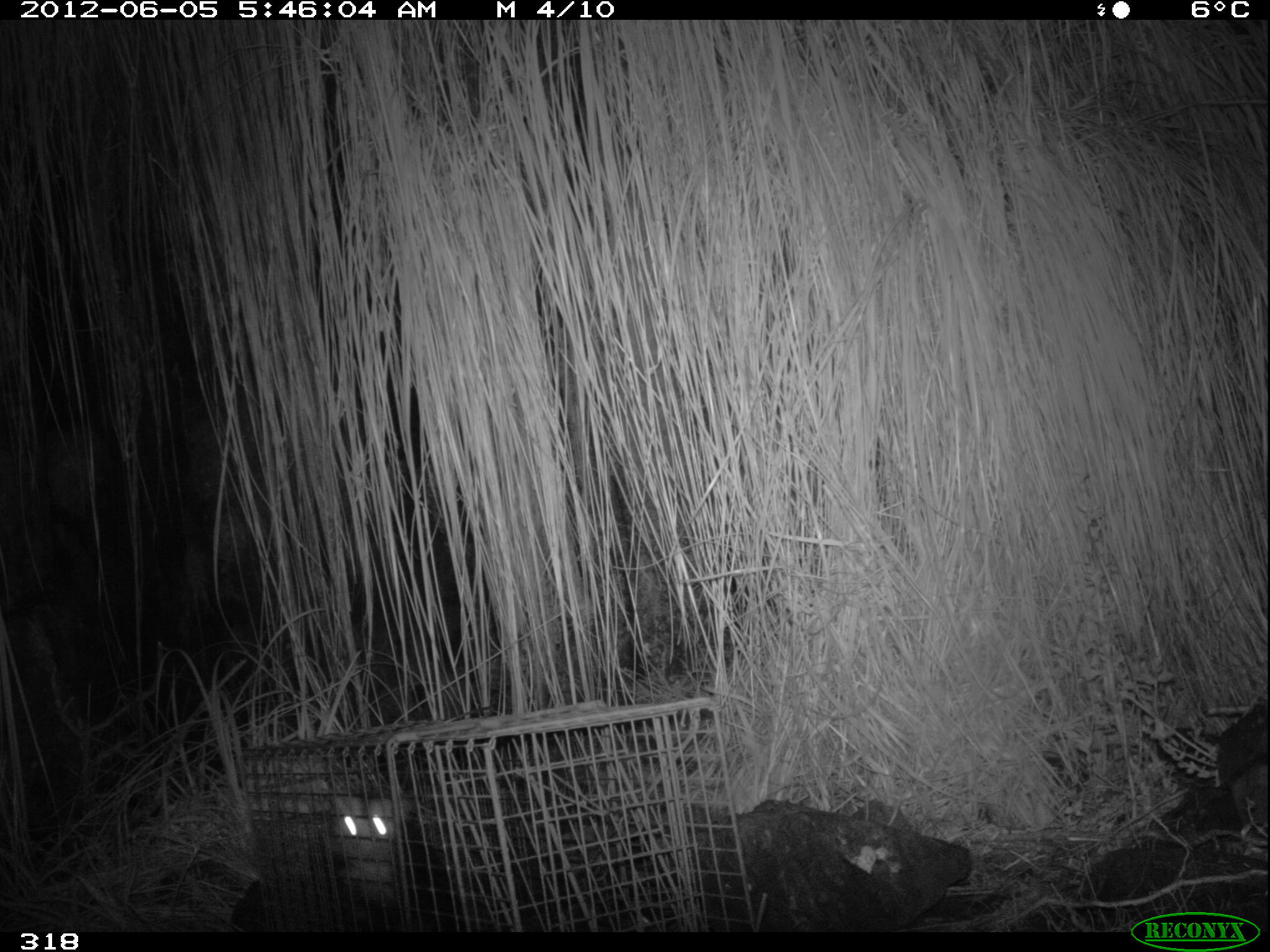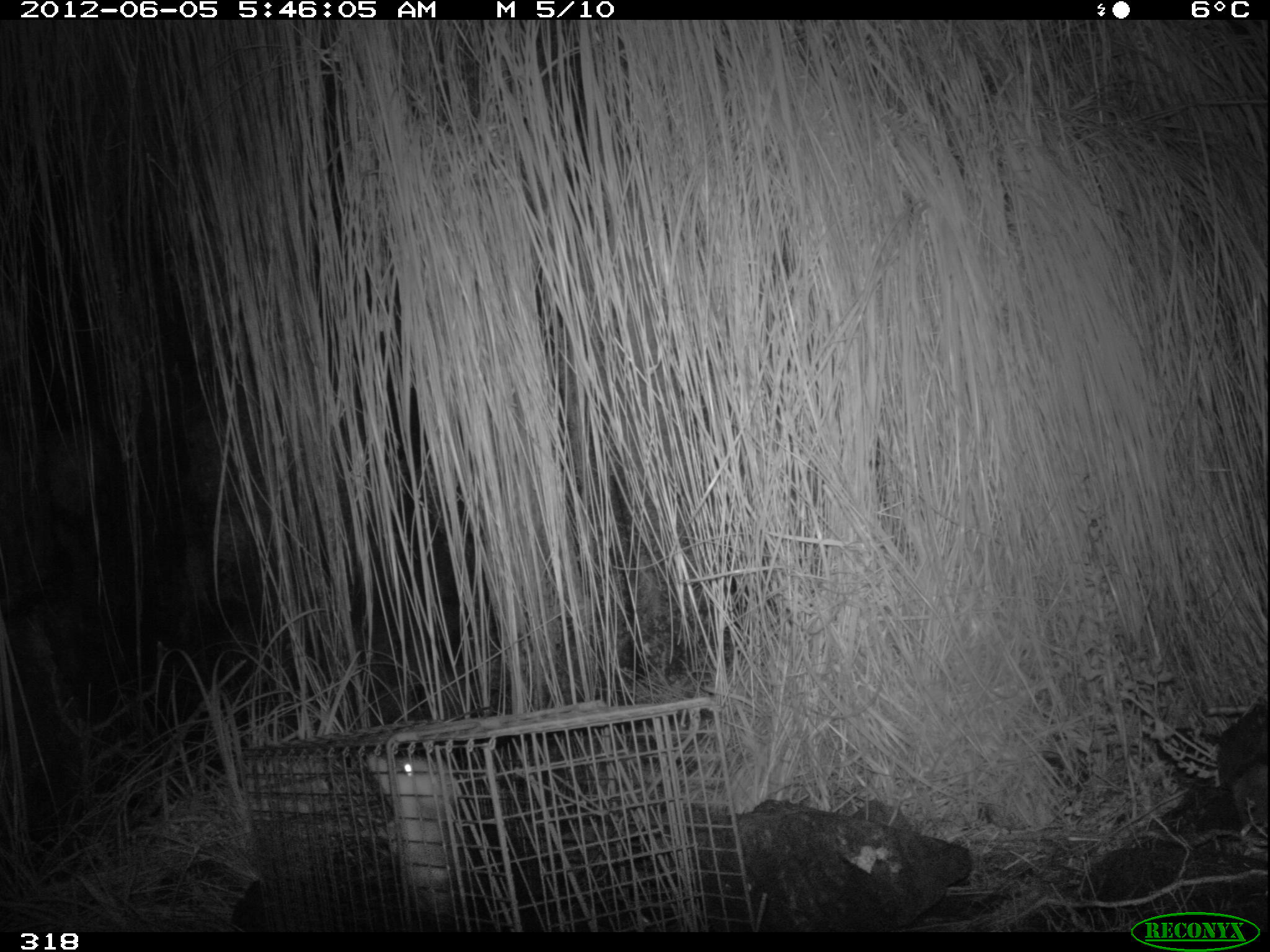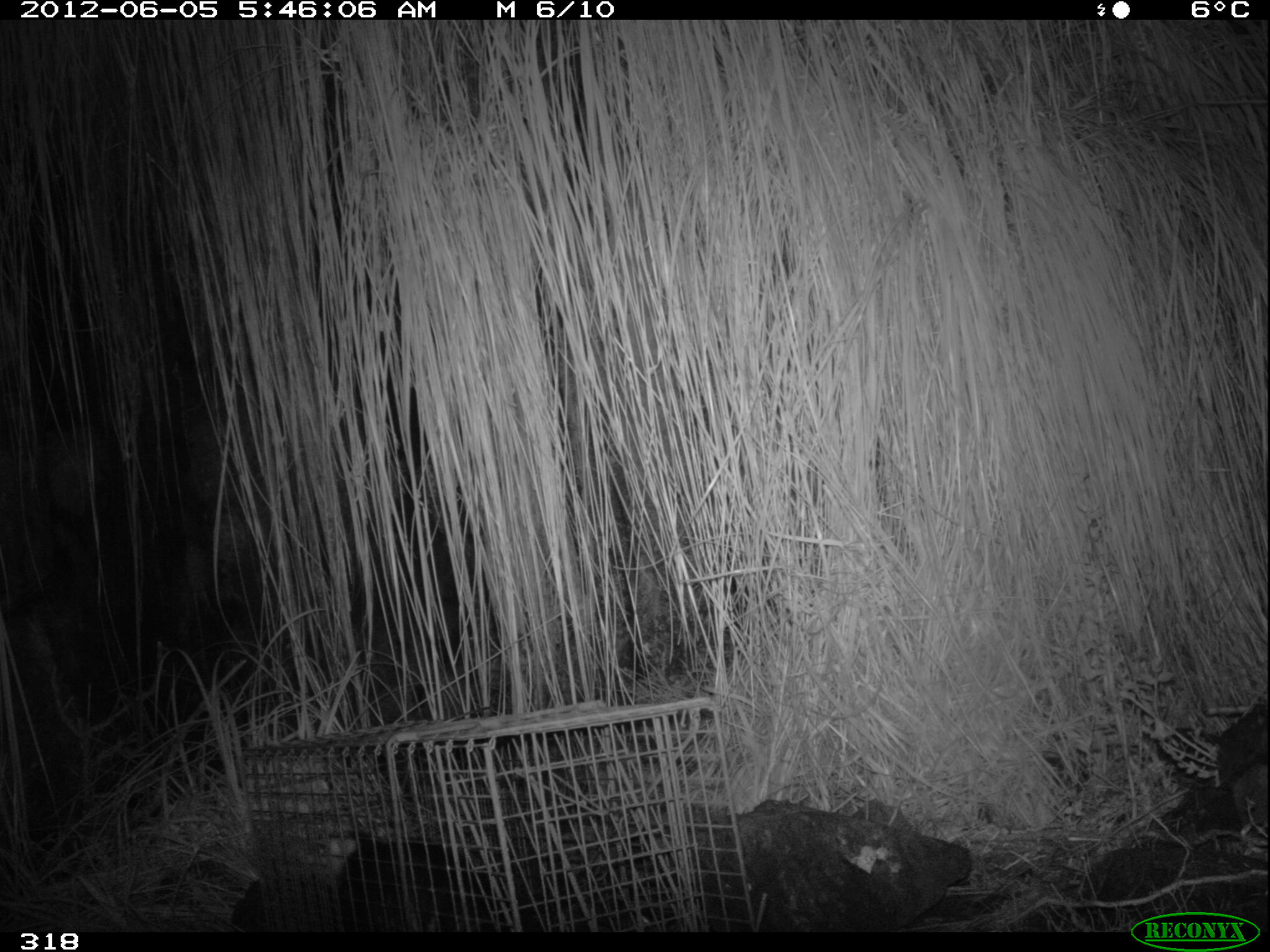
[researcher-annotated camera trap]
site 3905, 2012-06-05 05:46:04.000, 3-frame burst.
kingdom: Animalia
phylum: Chordata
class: Mammalia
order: Didelphimorphia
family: Didelphidae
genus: Didelphis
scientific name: Didelphis pernigra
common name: andean white-eared opossum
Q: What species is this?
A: Didelphis pernigra (andean white-eared opossum).